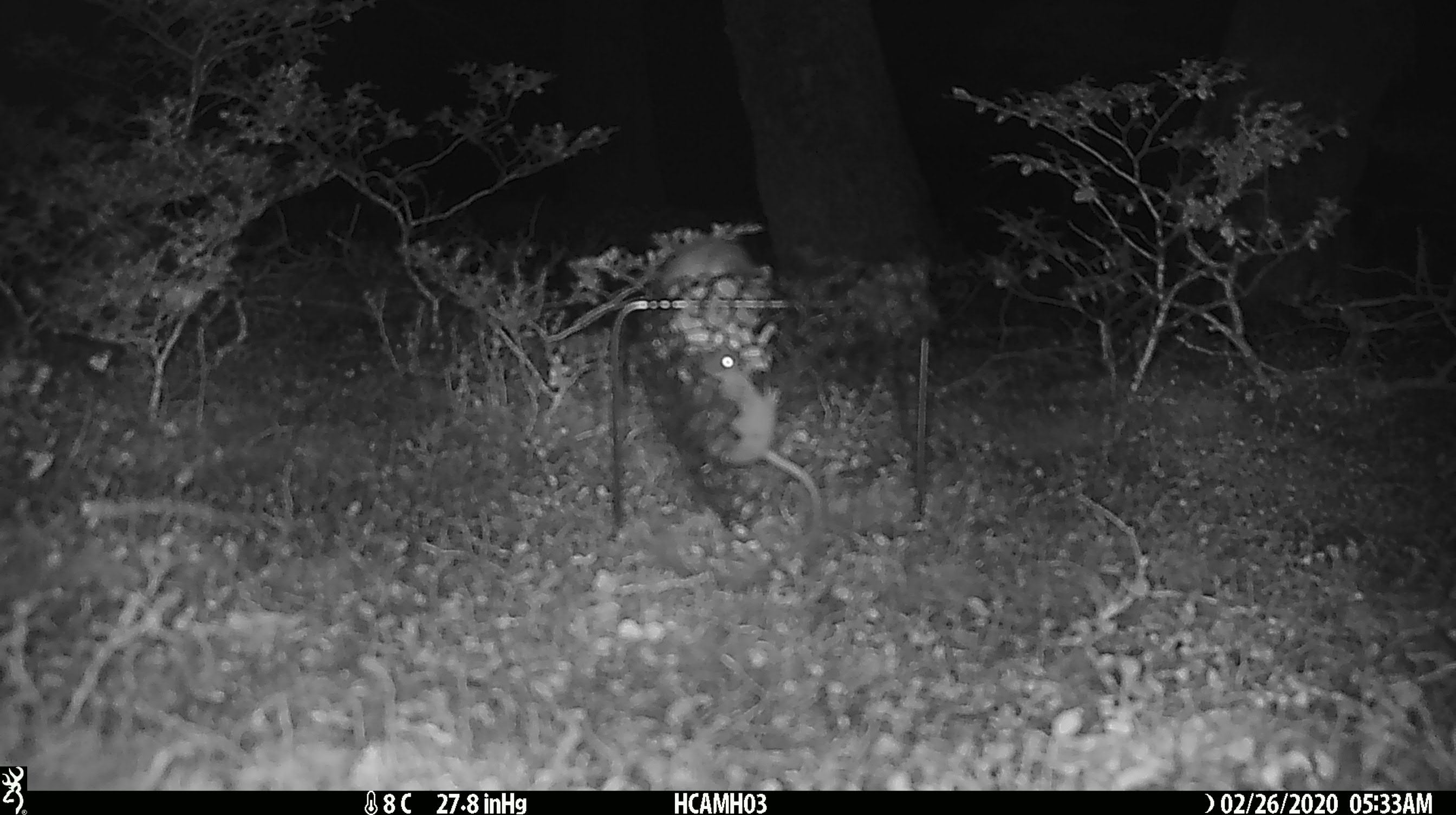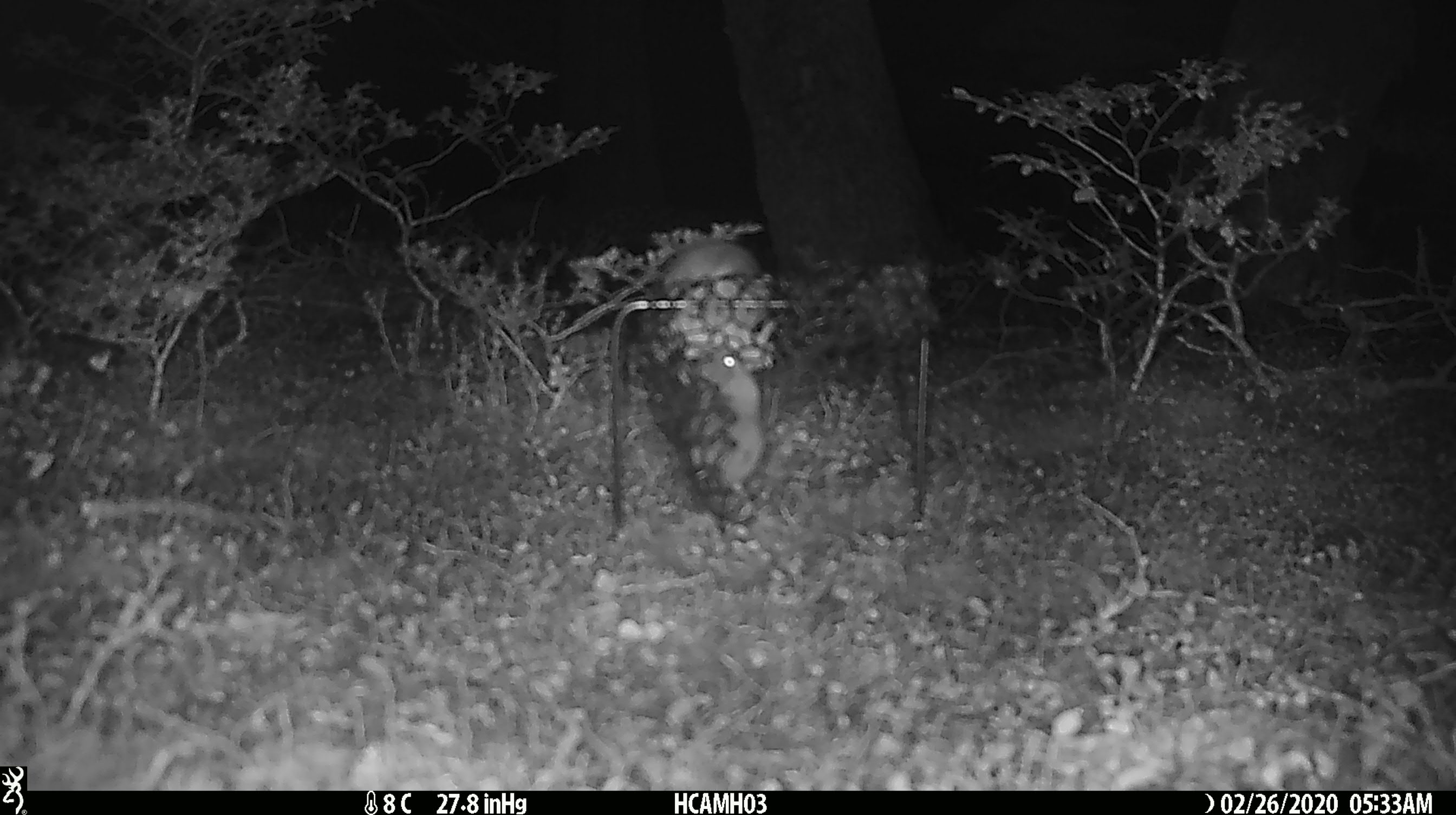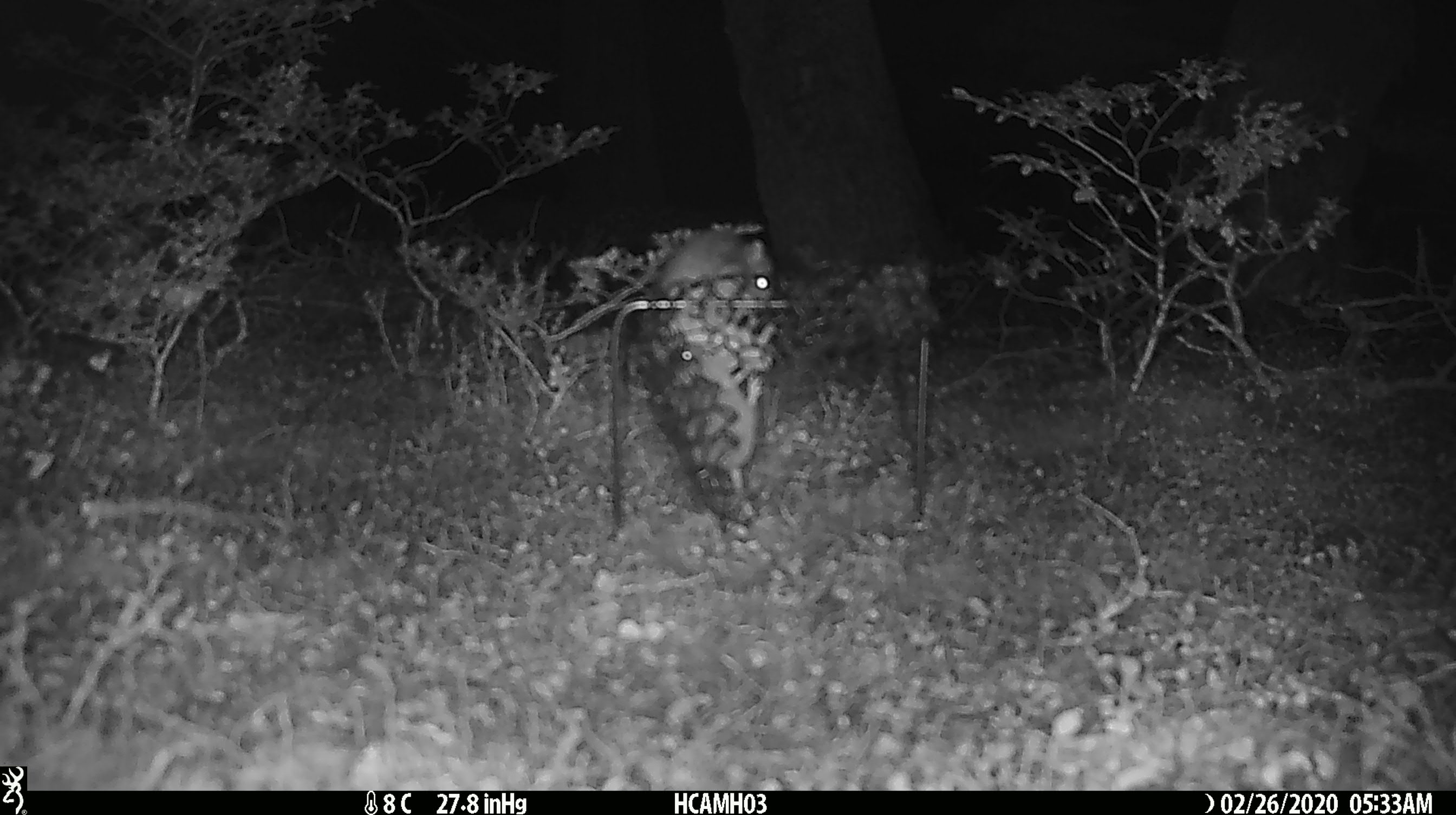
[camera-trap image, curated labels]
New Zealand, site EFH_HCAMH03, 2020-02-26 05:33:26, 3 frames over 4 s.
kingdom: Animalia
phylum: Chordata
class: Mammalia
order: Rodentia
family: Muridae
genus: Mus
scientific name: Mus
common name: mouse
Mouse (Mus).